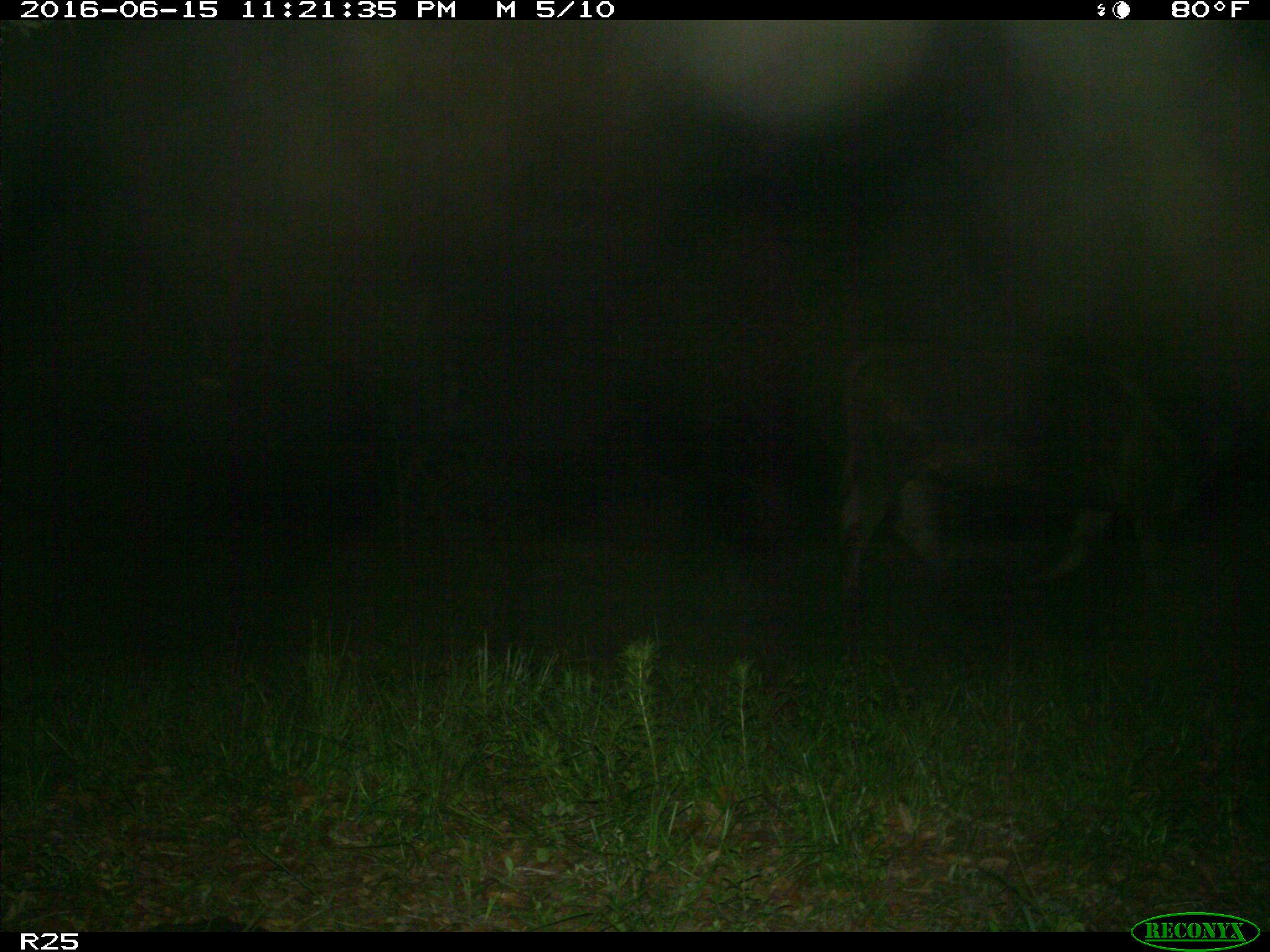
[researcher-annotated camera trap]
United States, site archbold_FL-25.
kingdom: Animalia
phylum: Chordata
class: Mammalia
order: Artiodactyla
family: Bovidae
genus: Bos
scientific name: Bos taurus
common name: domestic cow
Bos taurus (domestic cow).